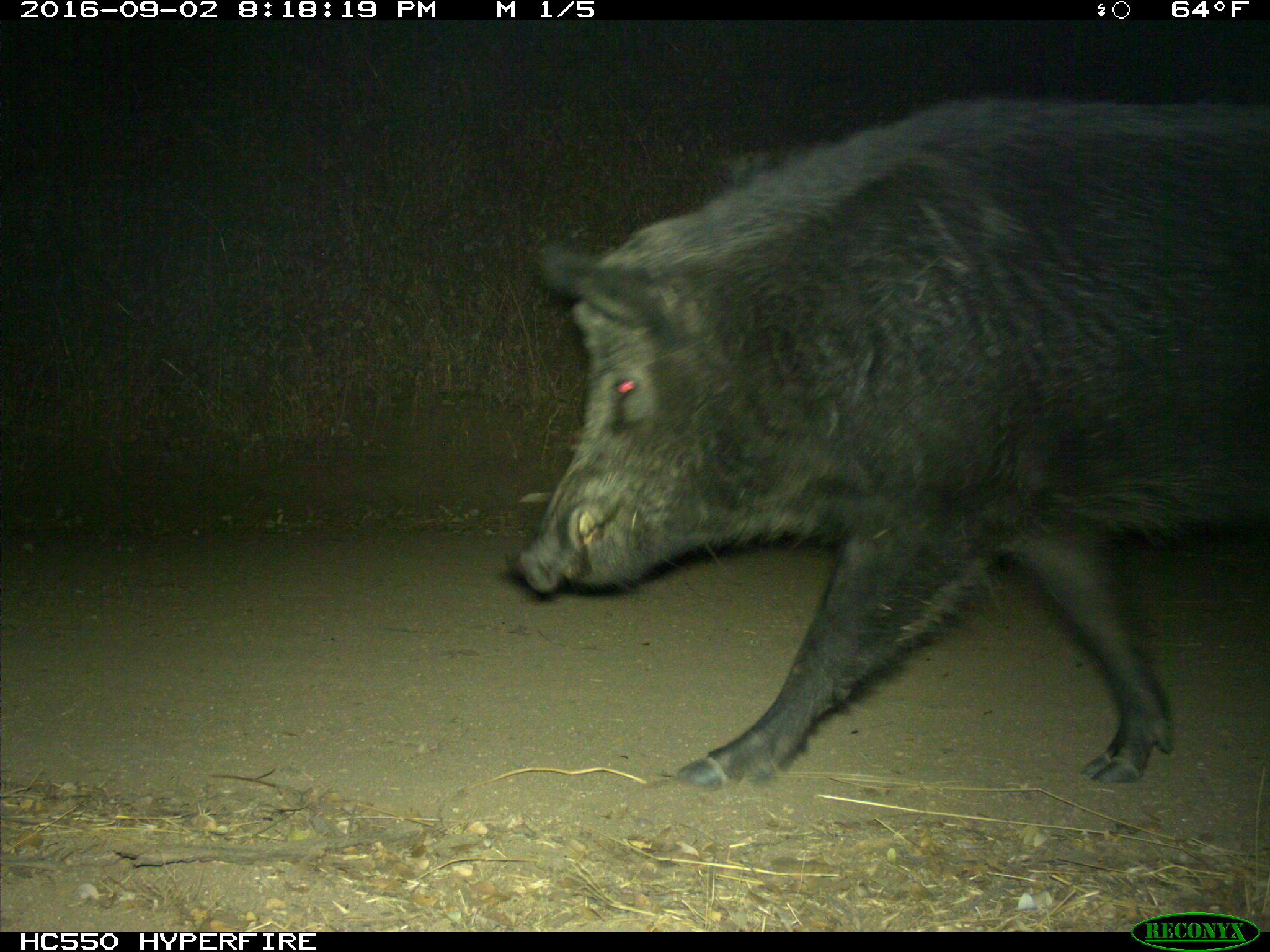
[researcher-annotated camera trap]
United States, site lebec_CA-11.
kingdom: Animalia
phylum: Chordata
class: Mammalia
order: Artiodactyla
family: Suidae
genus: Sus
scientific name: Sus scrofa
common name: wild boar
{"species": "Sus scrofa (wild boar)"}